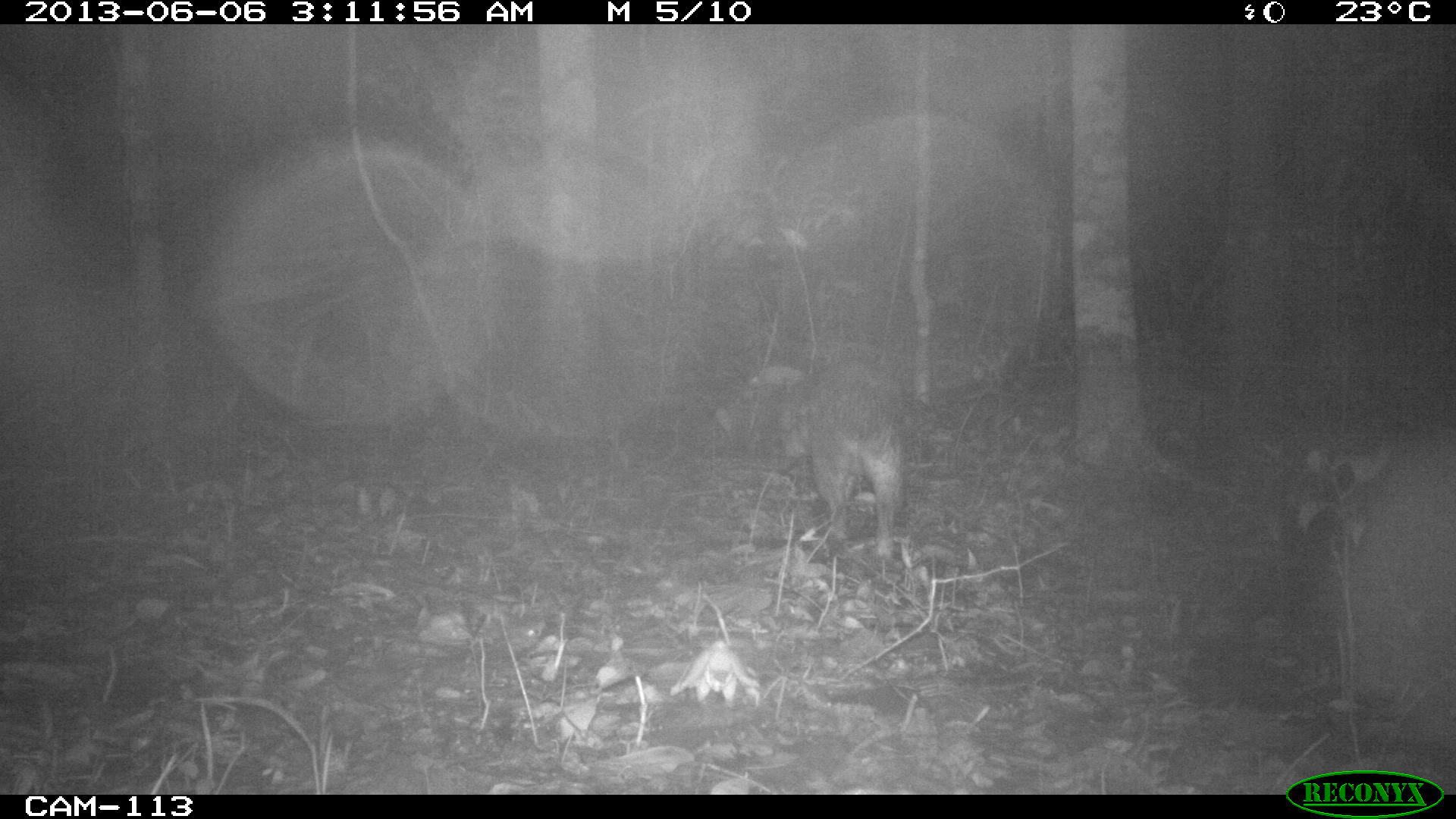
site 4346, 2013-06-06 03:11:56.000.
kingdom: Animalia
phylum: Chordata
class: Mammalia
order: Rodentia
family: Cuniculidae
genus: Cuniculus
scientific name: Cuniculus paca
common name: lowland paca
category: agouti paca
Agouti paca (lowland paca) (Cuniculus paca), count 1.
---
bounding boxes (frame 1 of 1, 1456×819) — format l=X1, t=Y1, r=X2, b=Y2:
agouti paca: l=773, t=355, r=906, b=559